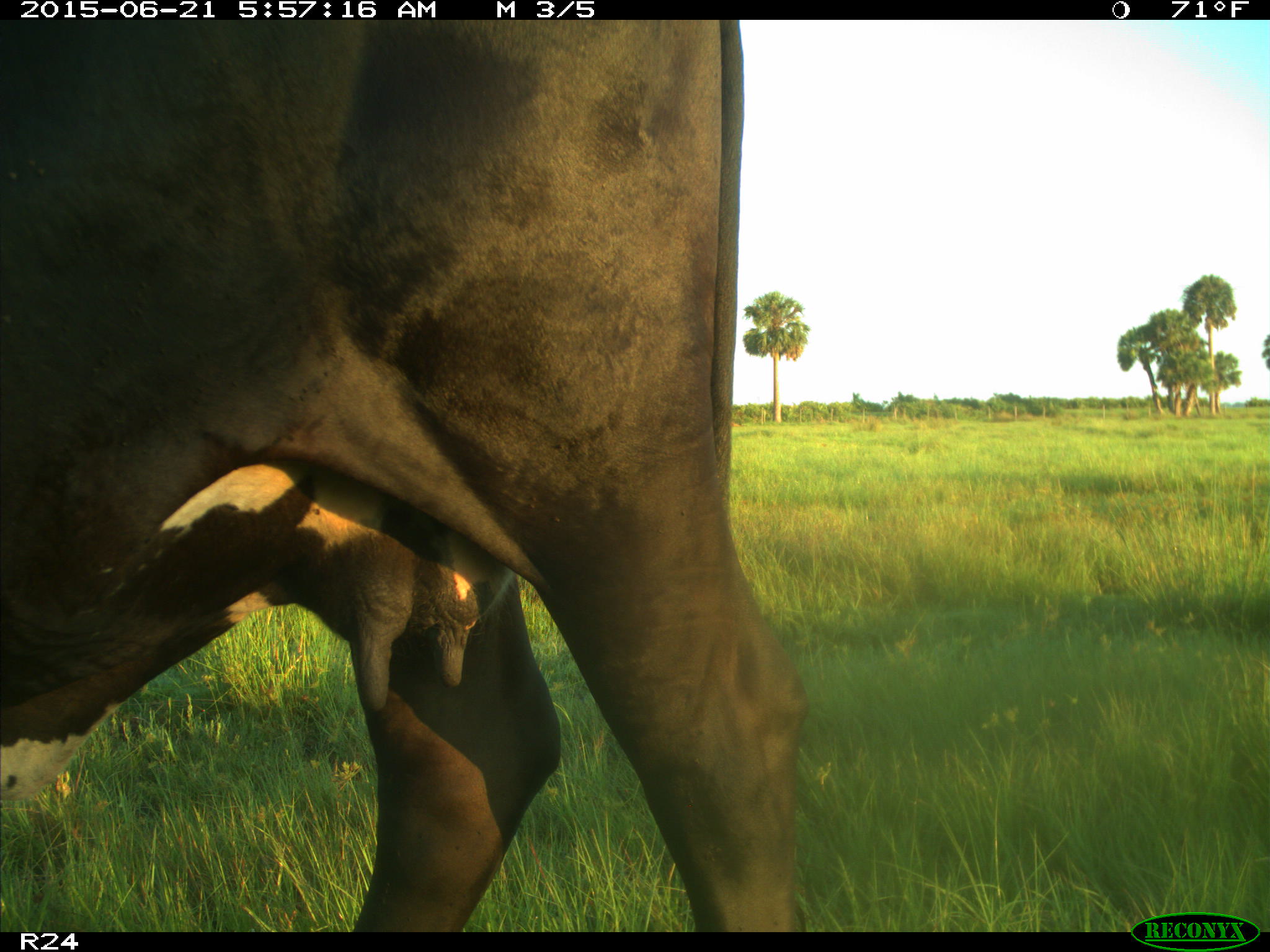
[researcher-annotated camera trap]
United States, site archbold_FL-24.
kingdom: Animalia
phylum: Chordata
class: Mammalia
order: Artiodactyla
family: Bovidae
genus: Bos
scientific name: Bos taurus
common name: domestic cow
Bos taurus (domestic cow).